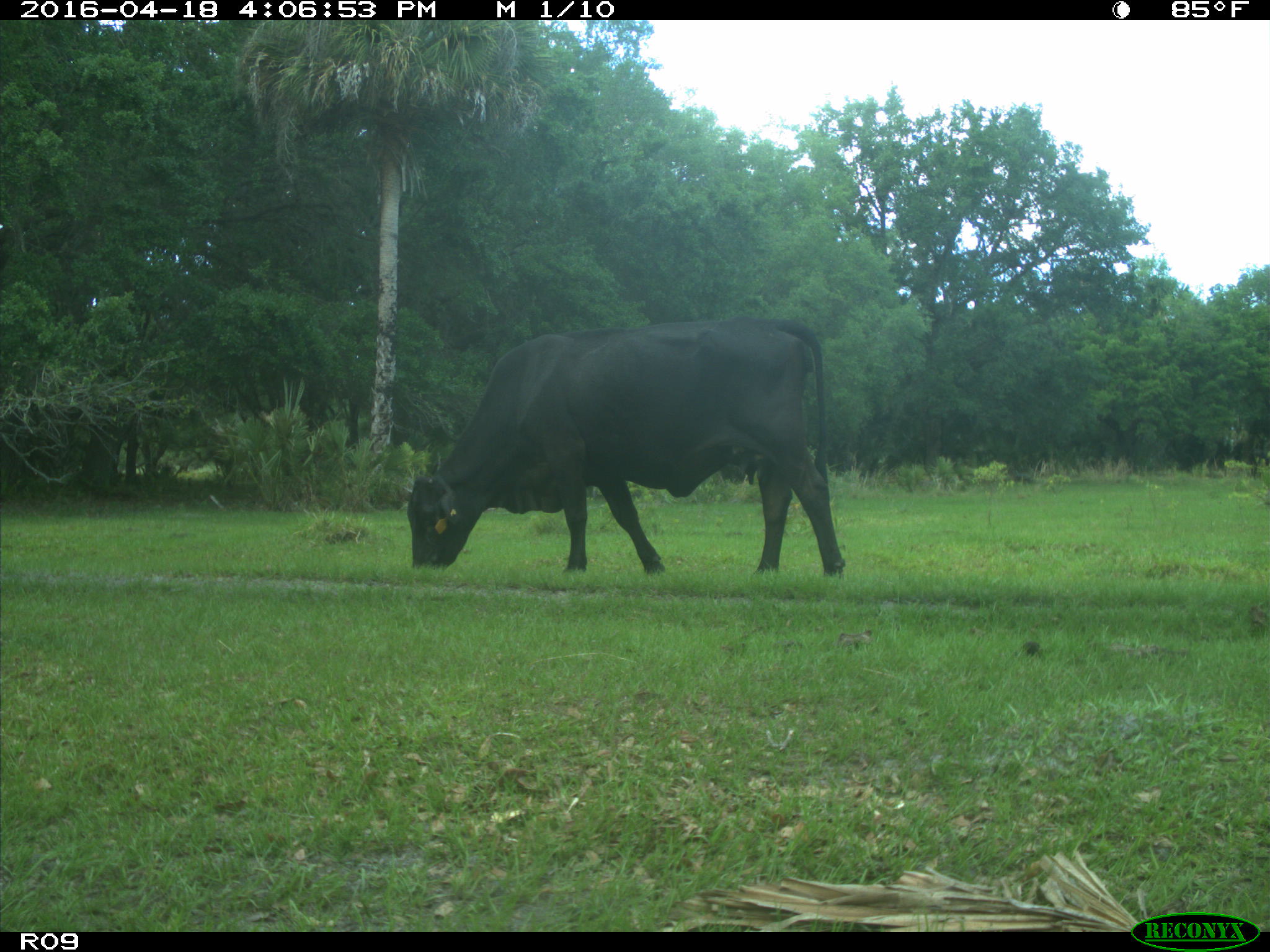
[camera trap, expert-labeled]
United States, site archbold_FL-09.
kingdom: Animalia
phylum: Chordata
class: Mammalia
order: Artiodactyla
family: Bovidae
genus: Bos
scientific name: Bos taurus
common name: domestic cow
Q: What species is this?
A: Bos taurus (domestic cow).